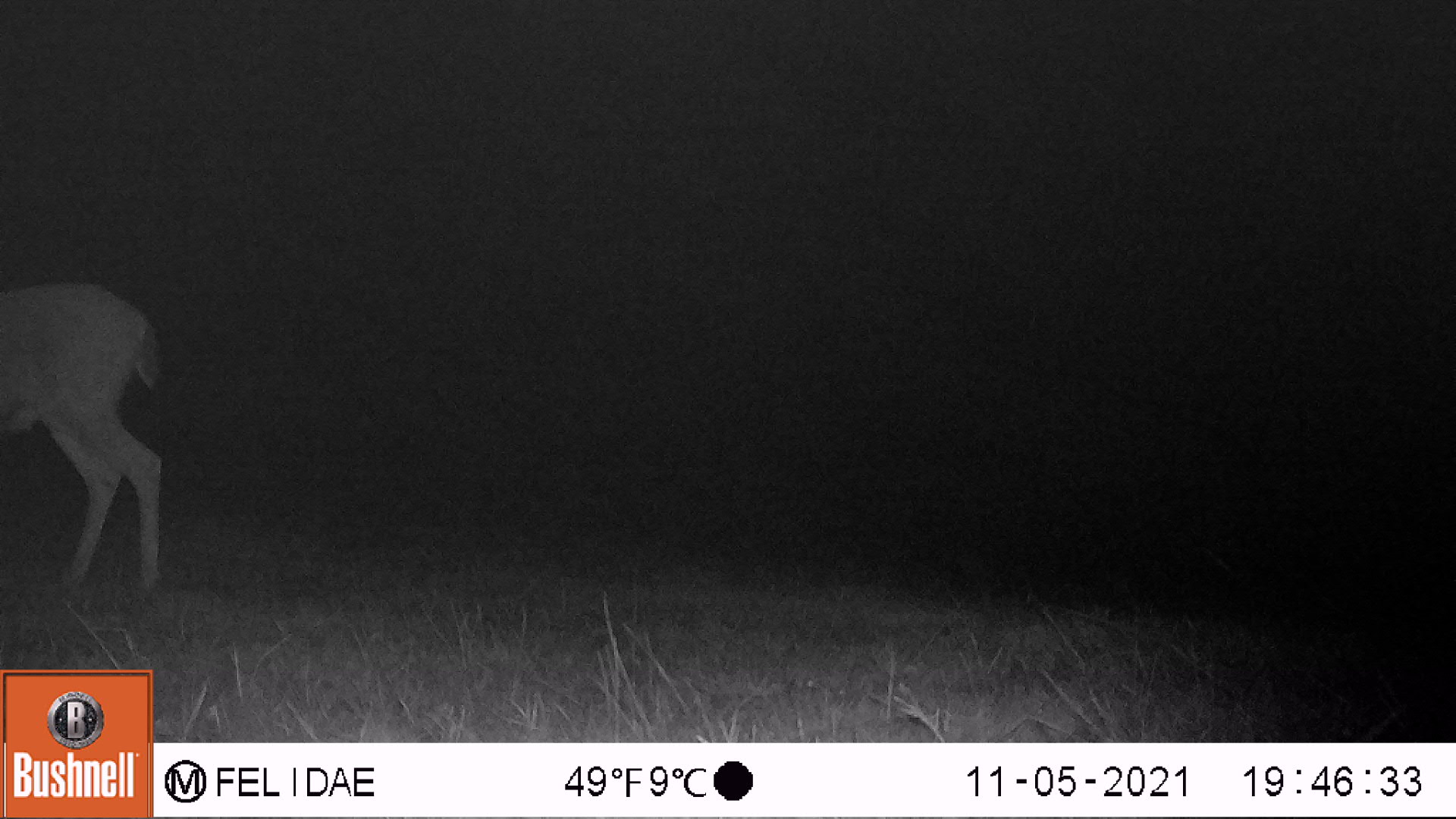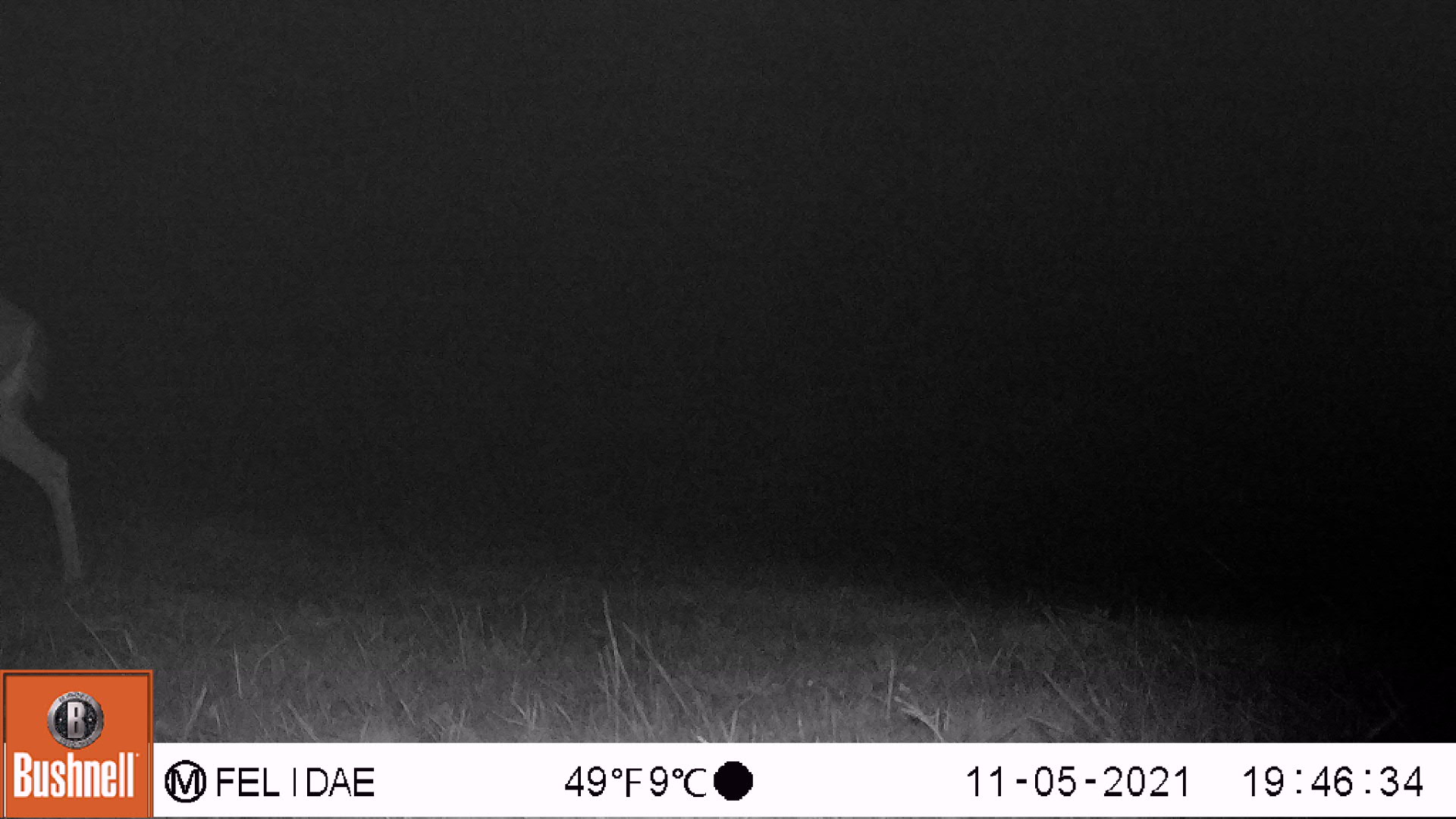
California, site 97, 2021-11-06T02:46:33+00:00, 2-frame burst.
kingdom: Animalia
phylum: Chordata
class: Mammalia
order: Artiodactyla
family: Cervidae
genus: Odocoileus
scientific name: Odocoileus hemionus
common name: mule deer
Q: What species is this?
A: Mule deer (Odocoileus hemionus).